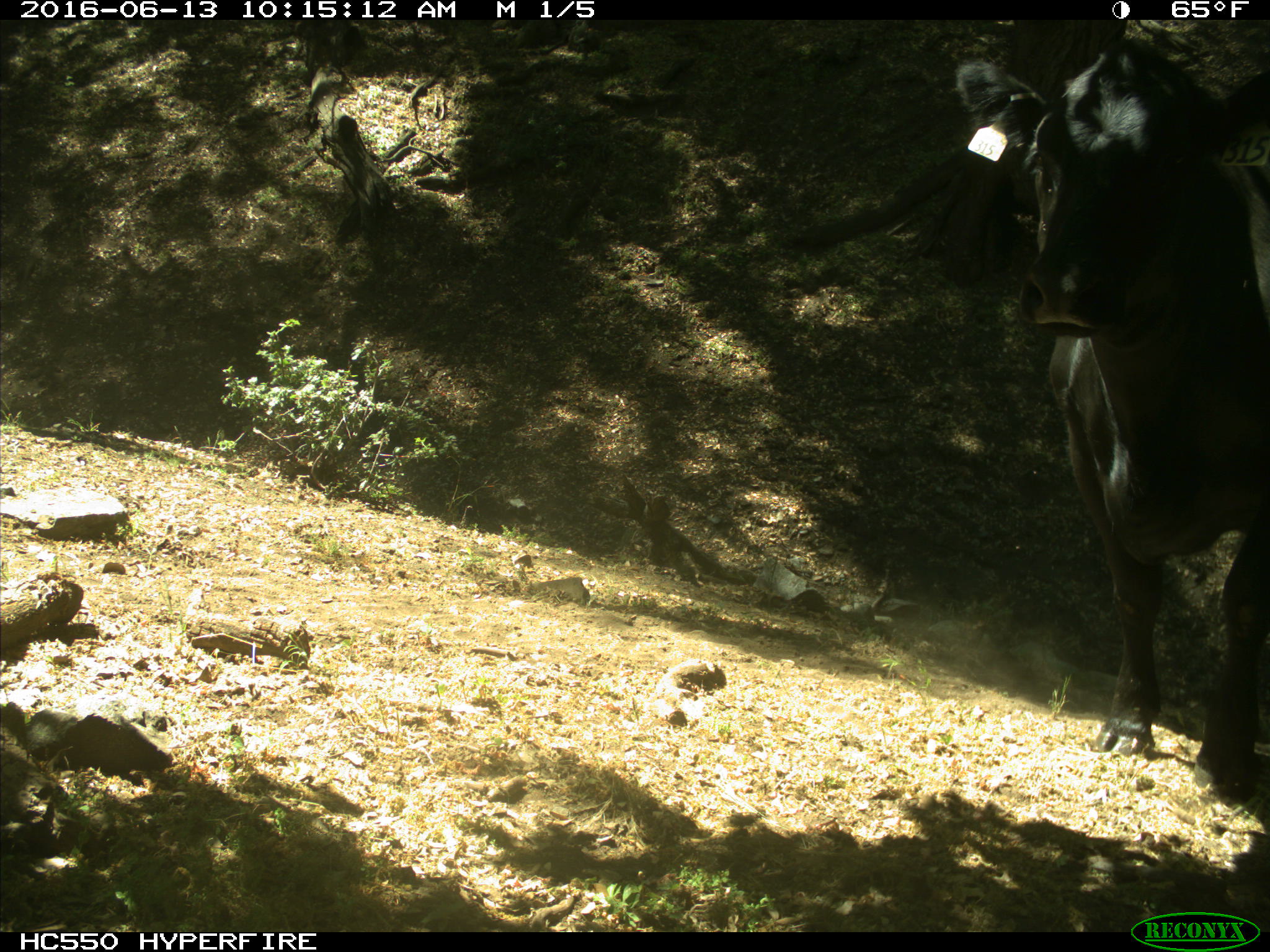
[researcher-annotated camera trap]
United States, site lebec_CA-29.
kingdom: Animalia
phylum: Chordata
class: Mammalia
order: Artiodactyla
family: Bovidae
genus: Bos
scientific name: Bos taurus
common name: domestic cow